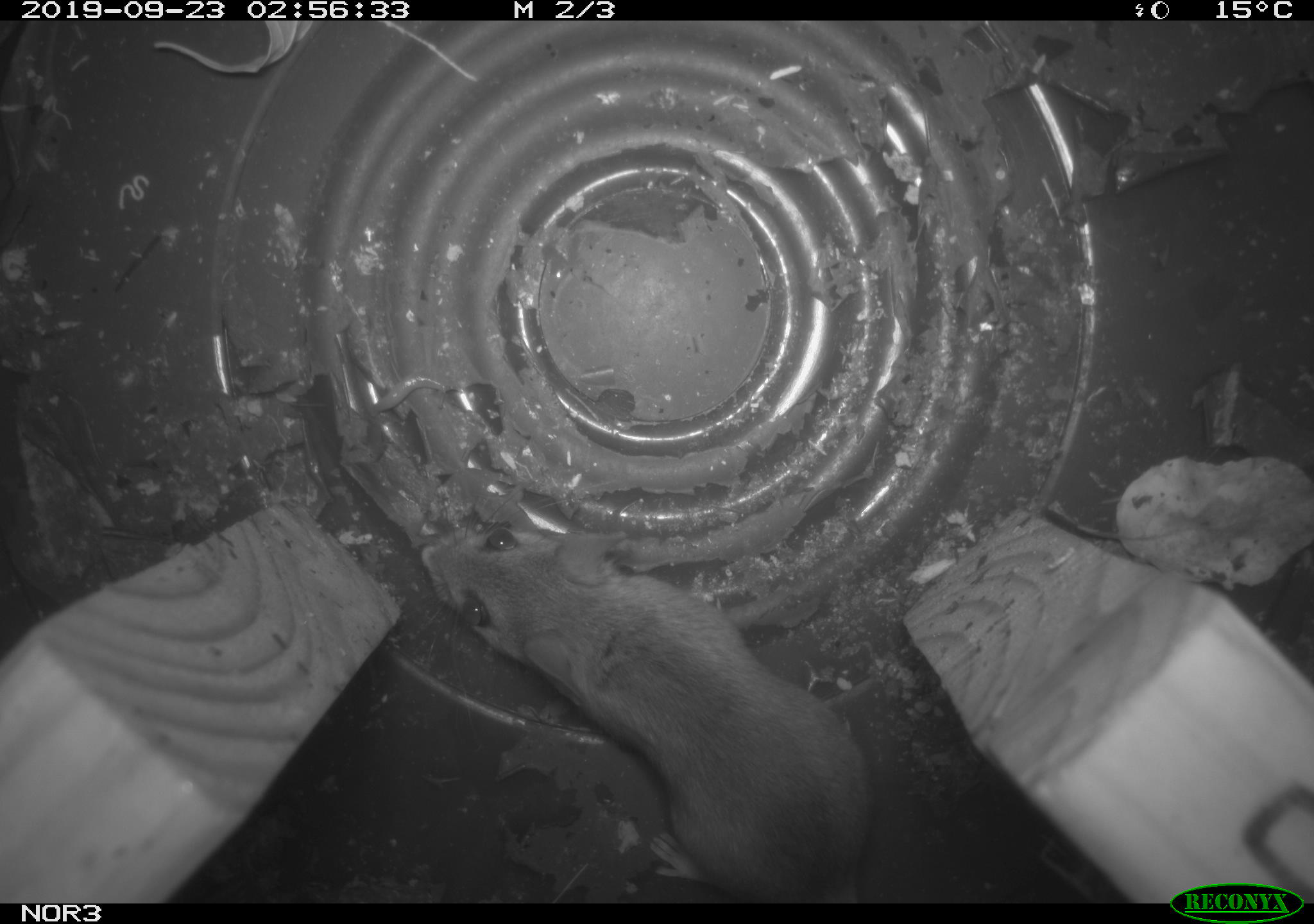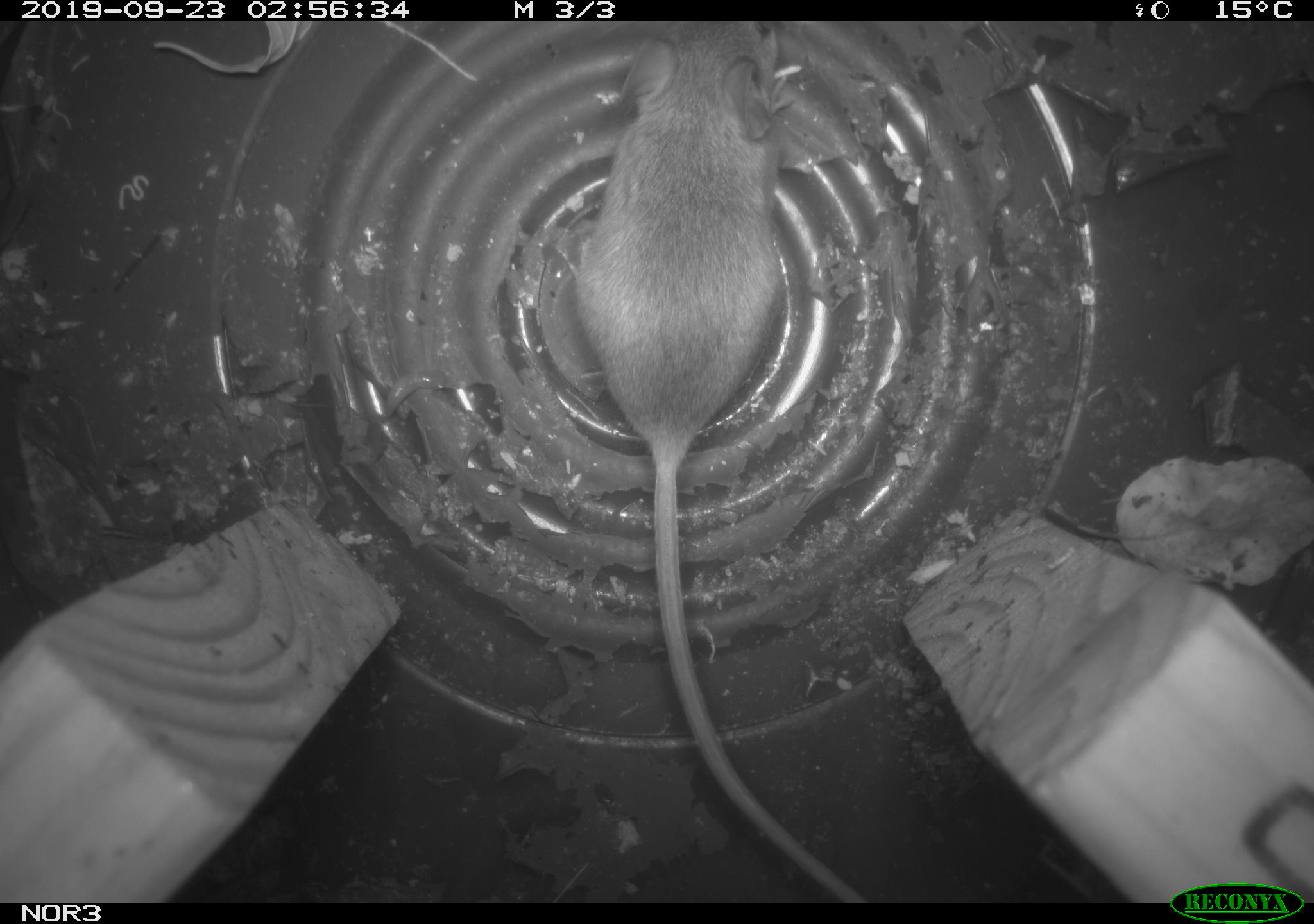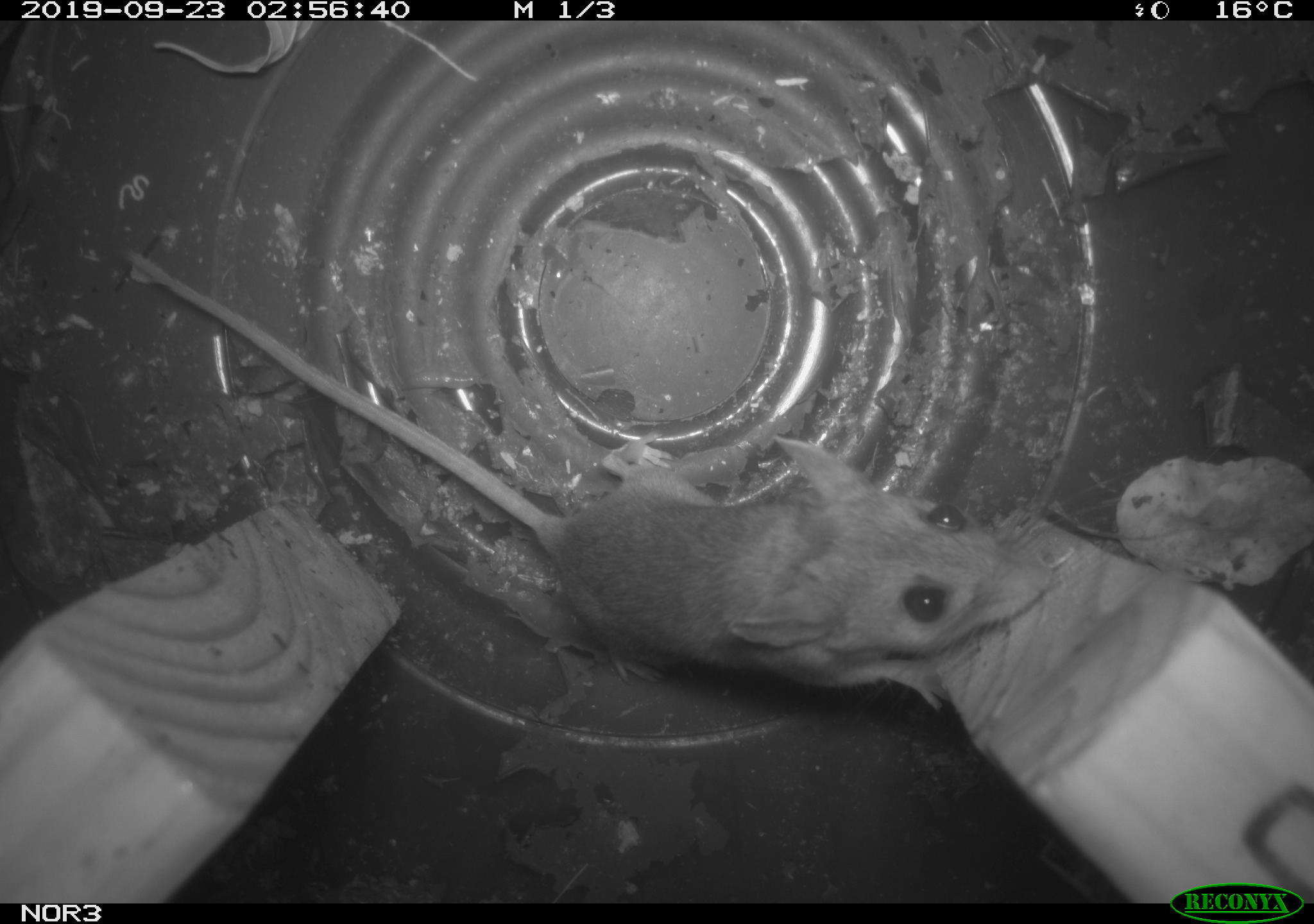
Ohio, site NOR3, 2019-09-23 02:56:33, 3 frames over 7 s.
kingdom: Animalia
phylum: Chordata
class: Mammalia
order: Rodentia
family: Cricetidae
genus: Peromyscus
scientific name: Peromyscus leucopus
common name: white-footed mouse